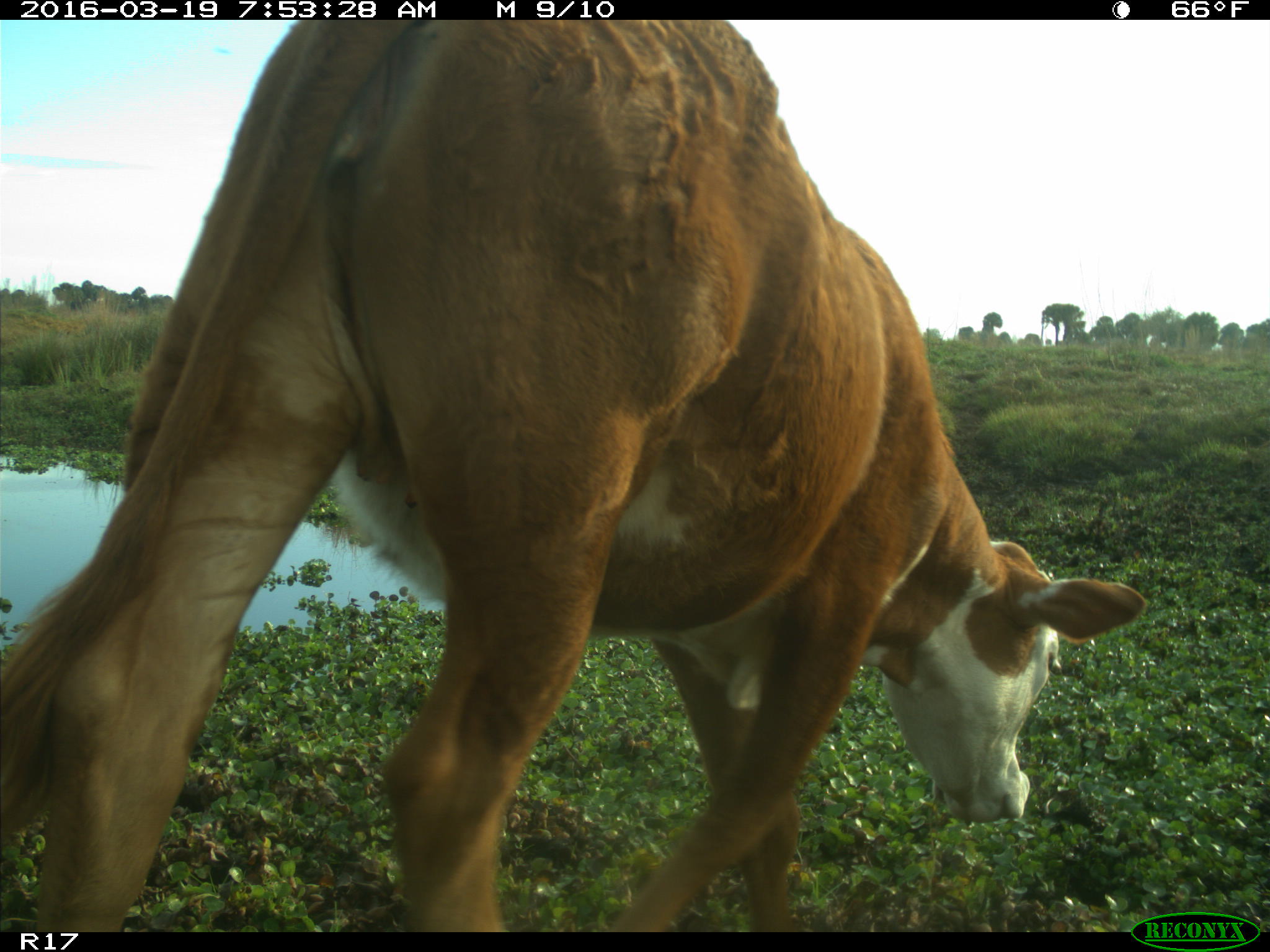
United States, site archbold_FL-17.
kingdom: Animalia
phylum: Chordata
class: Mammalia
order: Artiodactyla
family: Bovidae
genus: Bos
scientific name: Bos taurus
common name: domestic cow